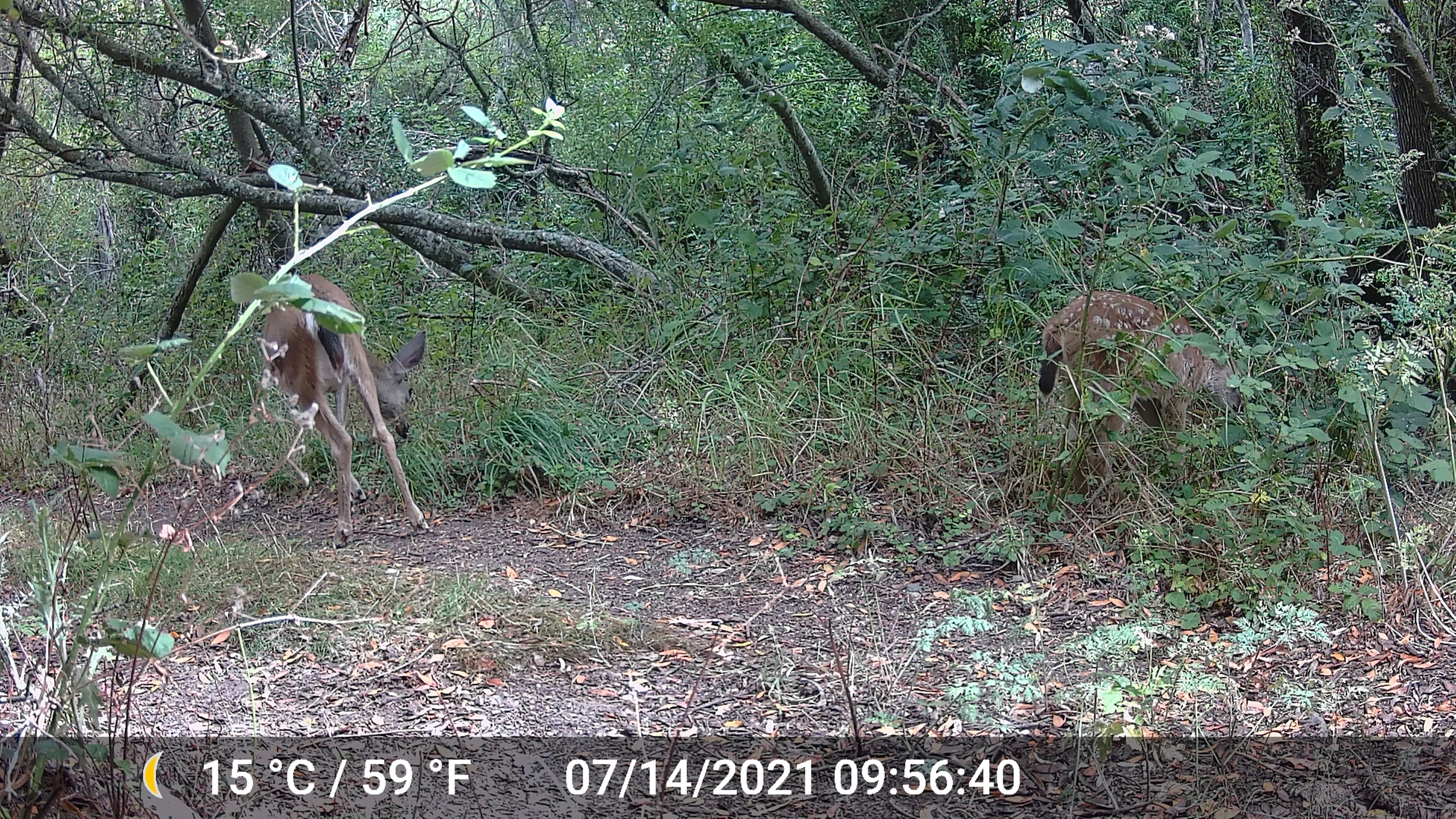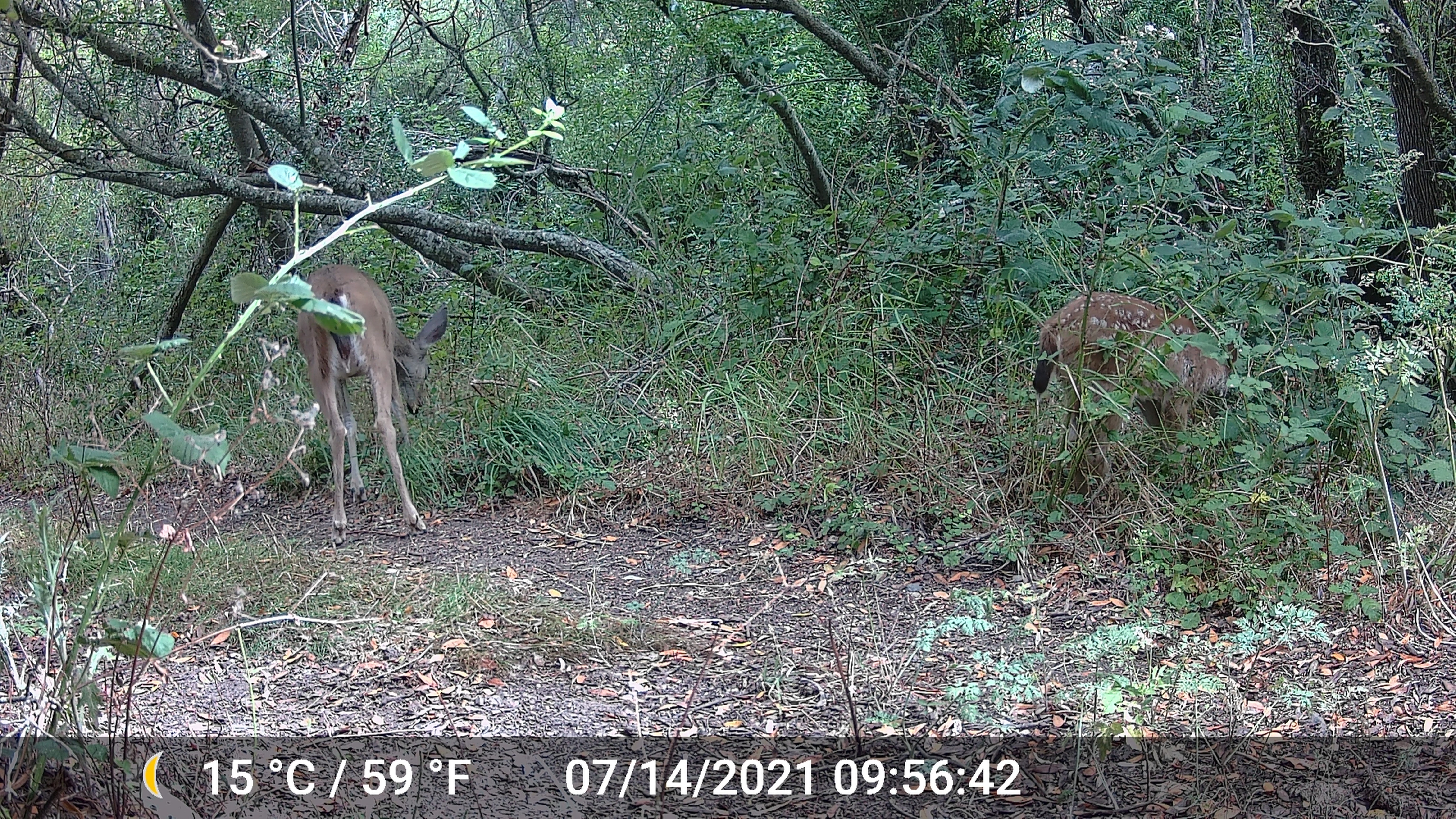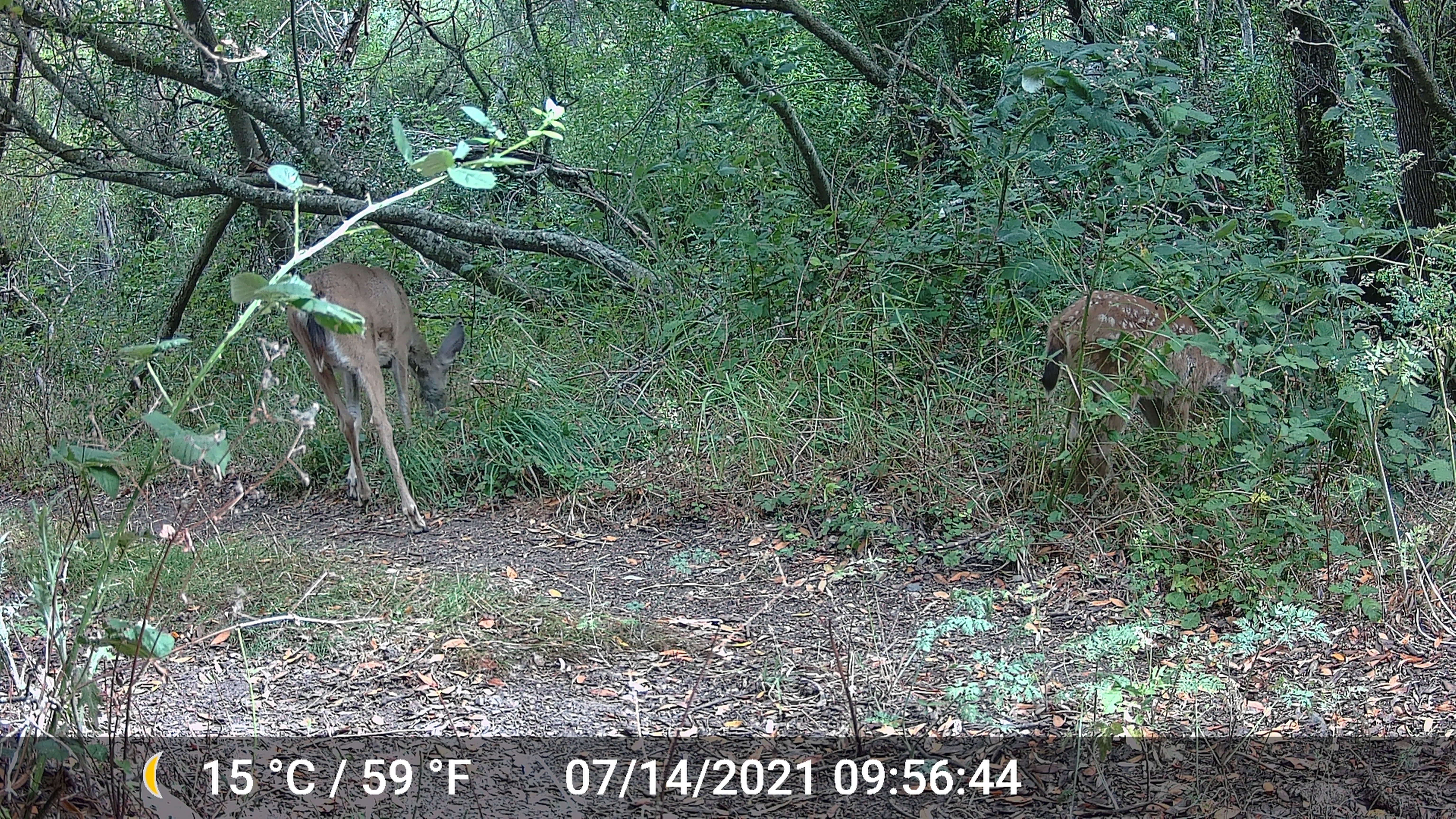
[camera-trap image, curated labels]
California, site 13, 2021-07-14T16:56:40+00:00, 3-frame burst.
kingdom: Animalia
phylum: Chordata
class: Mammalia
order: Artiodactyla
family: Cervidae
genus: Odocoileus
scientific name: Odocoileus hemionus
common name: mule deer